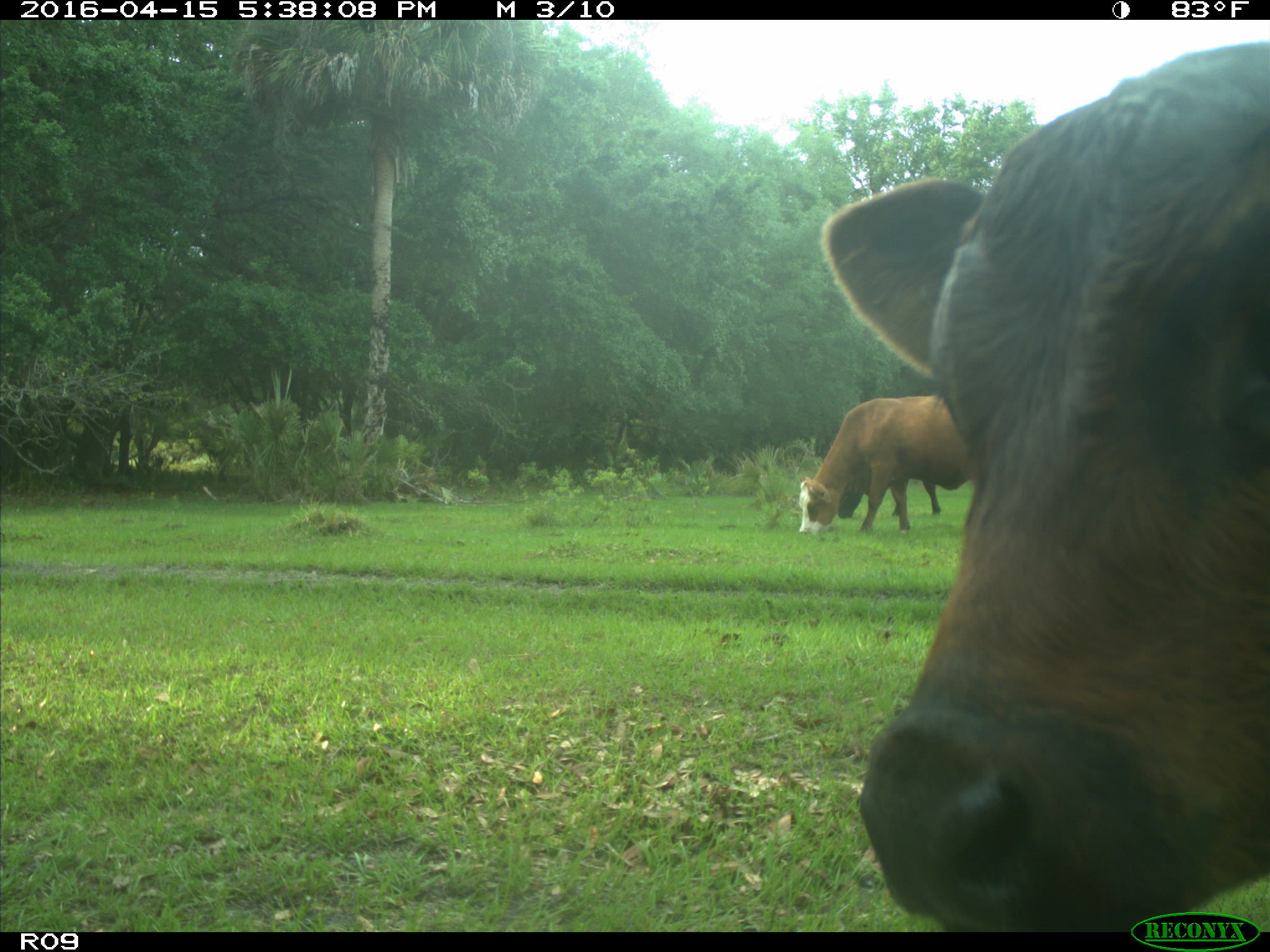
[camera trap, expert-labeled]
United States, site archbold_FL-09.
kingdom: Animalia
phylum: Chordata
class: Mammalia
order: Artiodactyla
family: Bovidae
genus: Bos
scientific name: Bos taurus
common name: domestic cow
Bos taurus (domestic cow).